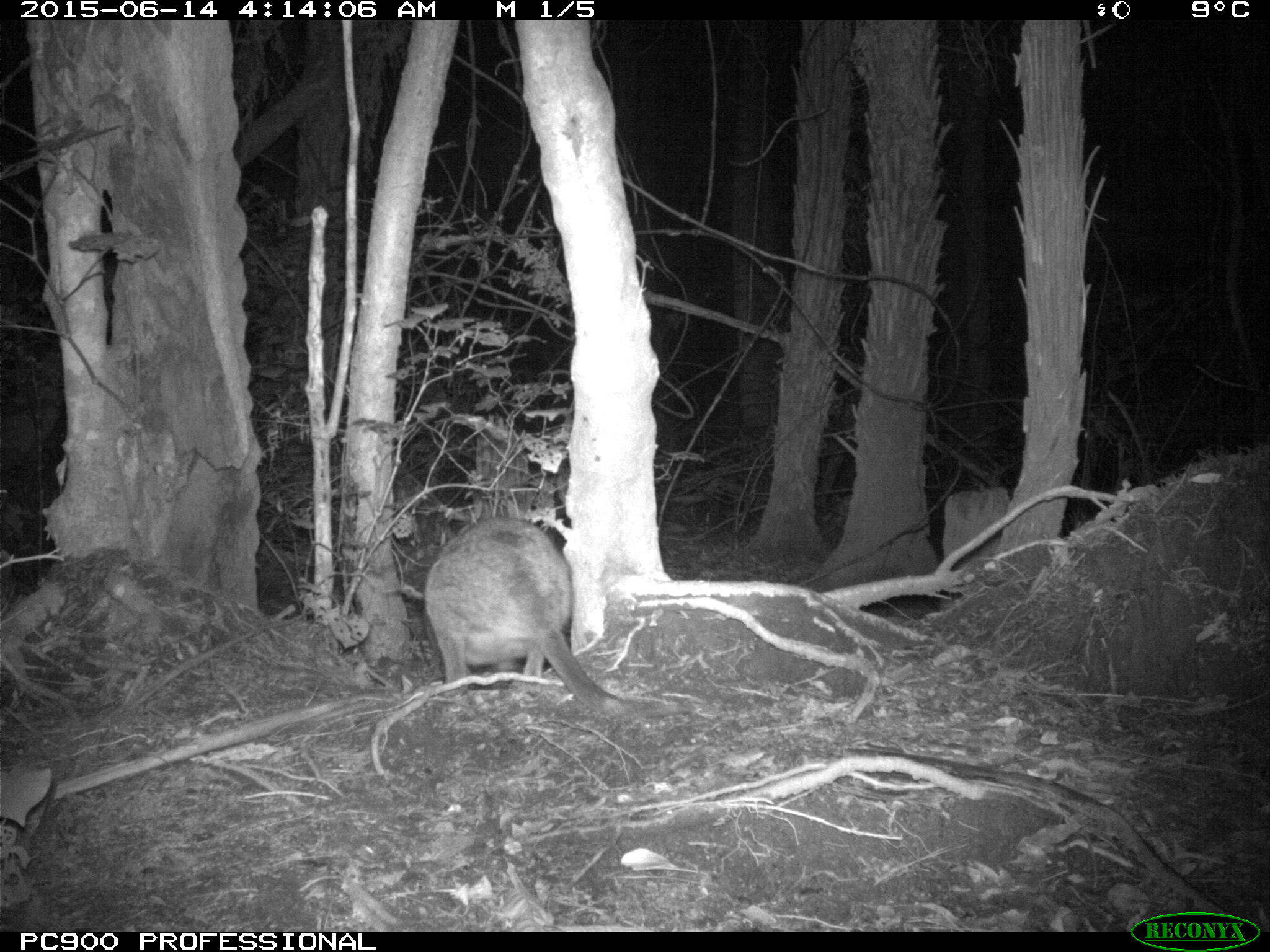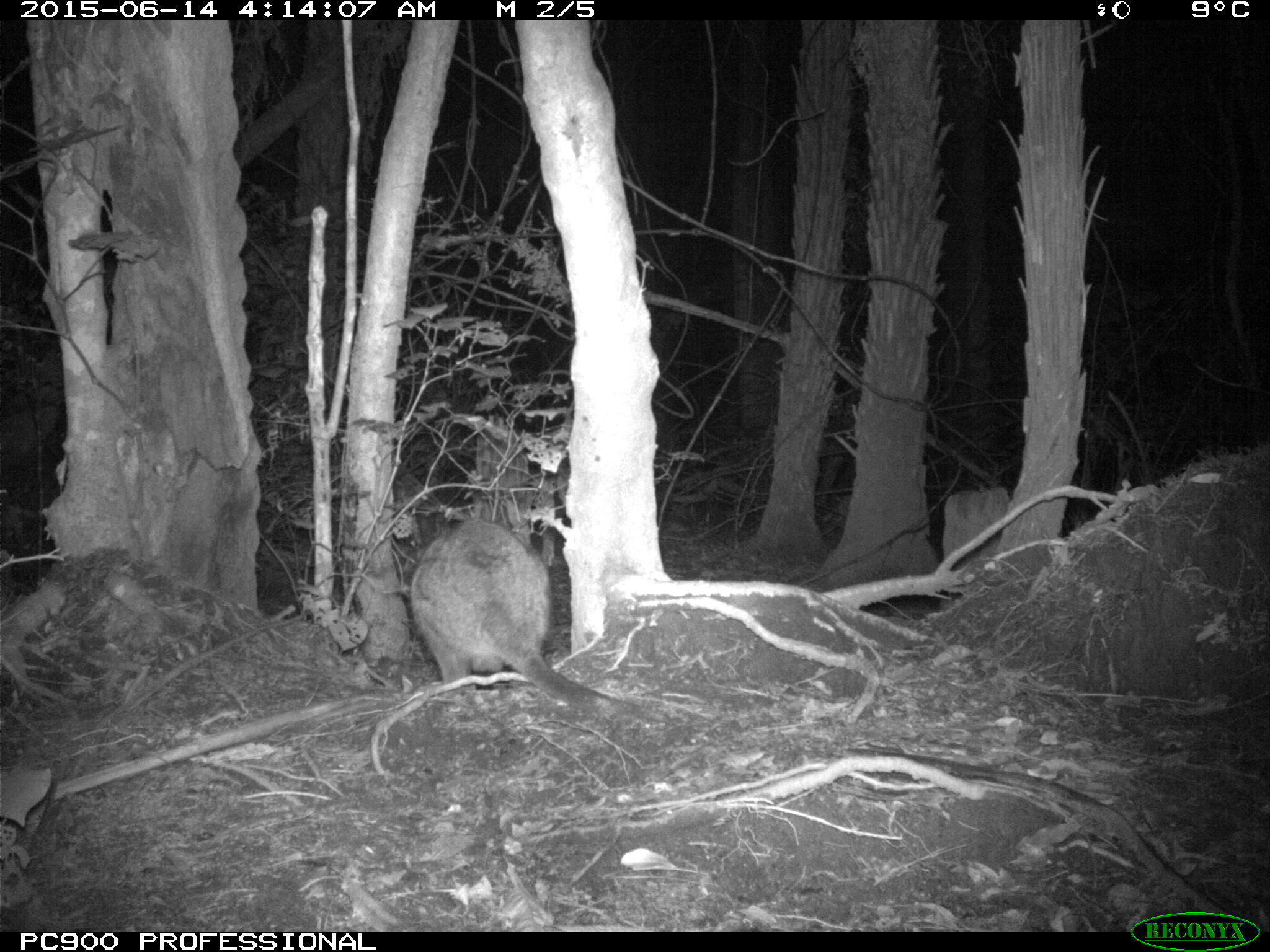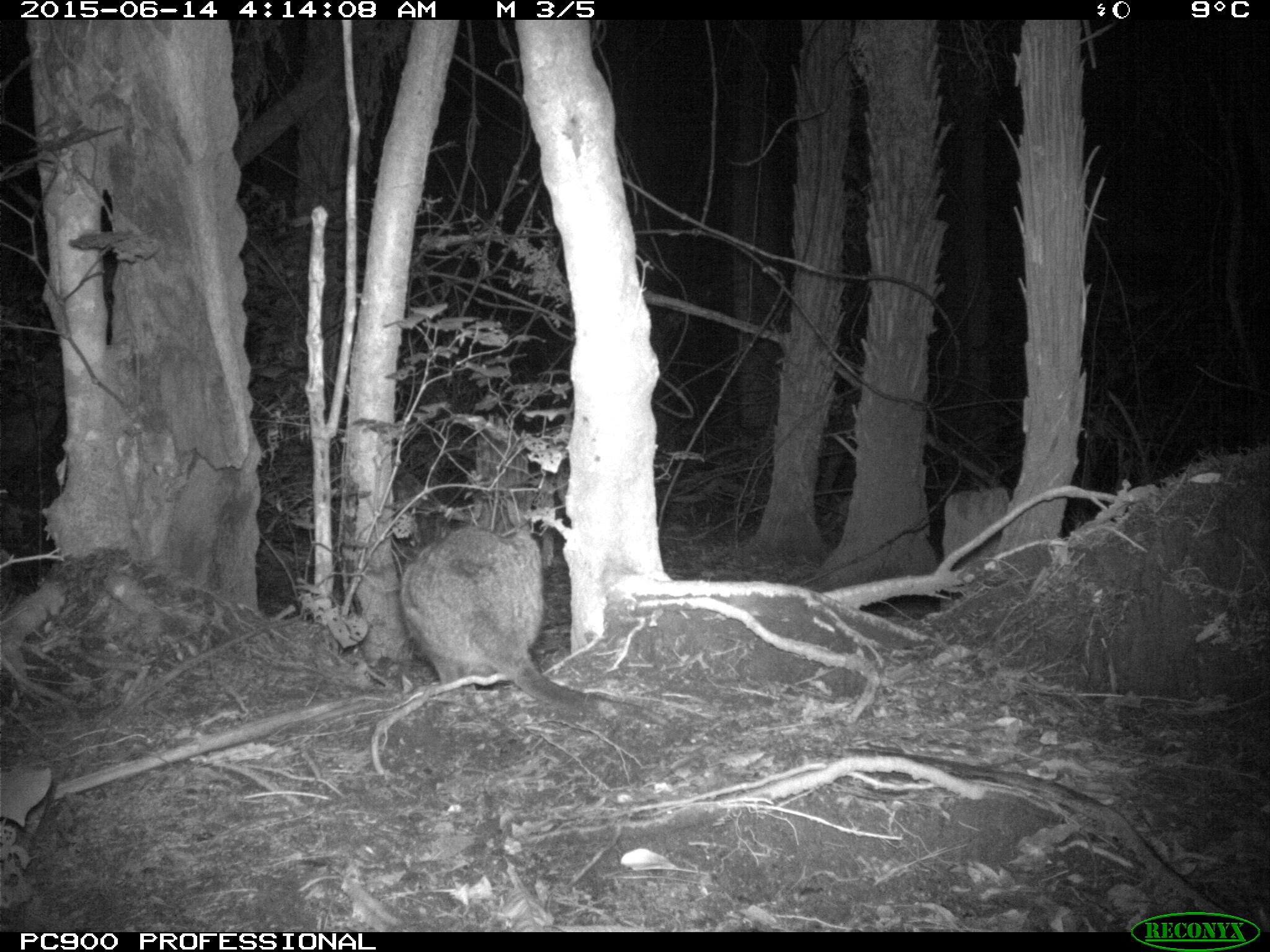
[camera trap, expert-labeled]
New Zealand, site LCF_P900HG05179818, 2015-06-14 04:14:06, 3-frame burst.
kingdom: Animalia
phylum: Chordata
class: Mammalia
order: Diprotodontia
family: Macropodidae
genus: Notamacropus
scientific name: Notamacropus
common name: wallaby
Wallaby (Notamacropus).